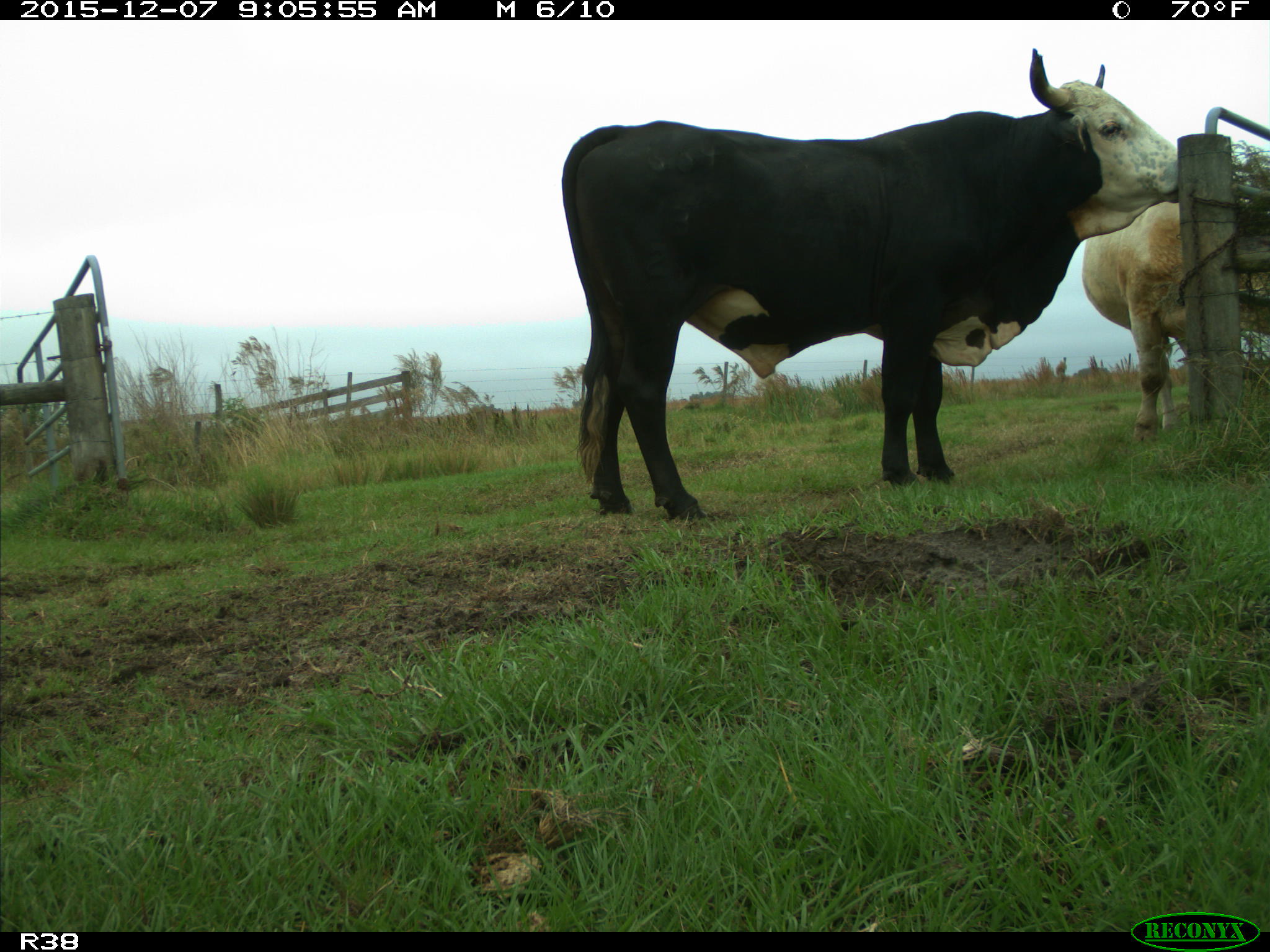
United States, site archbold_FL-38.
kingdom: Animalia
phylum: Chordata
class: Mammalia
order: Artiodactyla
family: Bovidae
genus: Bos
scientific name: Bos taurus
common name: domestic cow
Bos taurus (domestic cow).